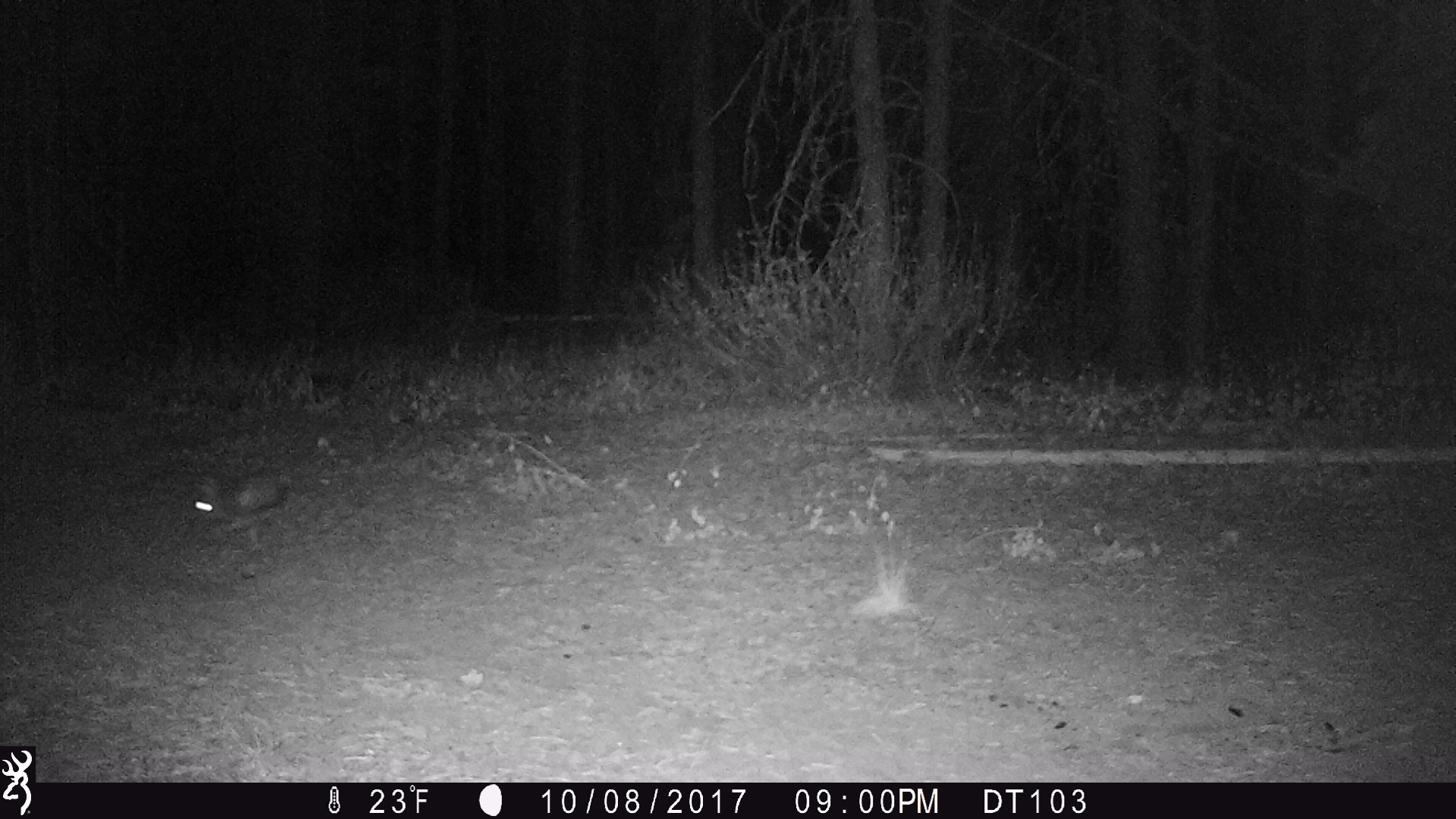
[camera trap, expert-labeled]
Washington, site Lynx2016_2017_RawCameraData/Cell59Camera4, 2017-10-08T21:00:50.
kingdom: Animalia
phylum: Chordata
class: Mammalia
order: Lagomorpha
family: Leporidae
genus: Lepus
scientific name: Lepus americanus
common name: snowshoe hare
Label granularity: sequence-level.